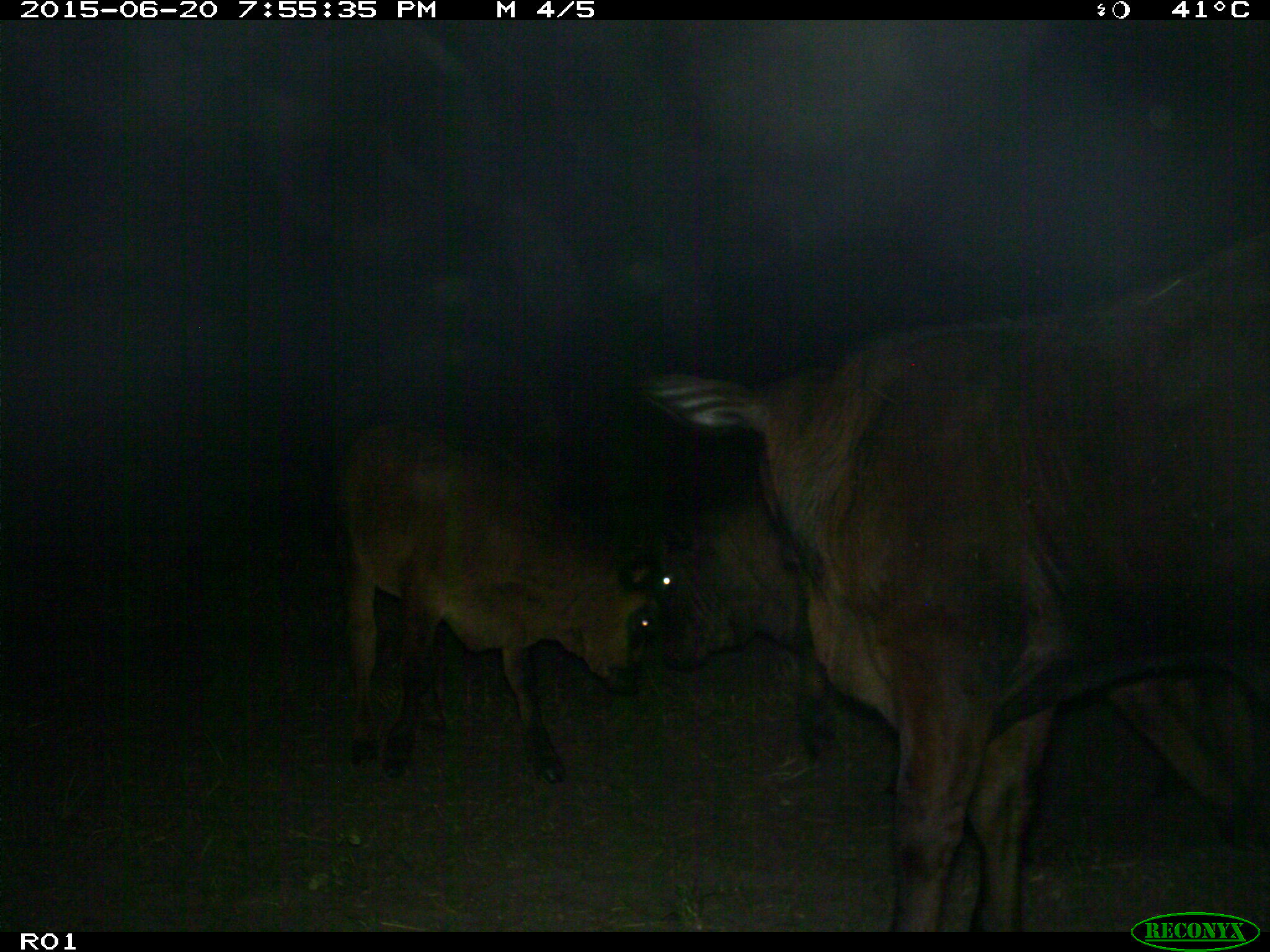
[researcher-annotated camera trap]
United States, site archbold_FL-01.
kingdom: Animalia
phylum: Chordata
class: Mammalia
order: Artiodactyla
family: Bovidae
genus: Bos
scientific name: Bos taurus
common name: domestic cow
Bos taurus (domestic cow).